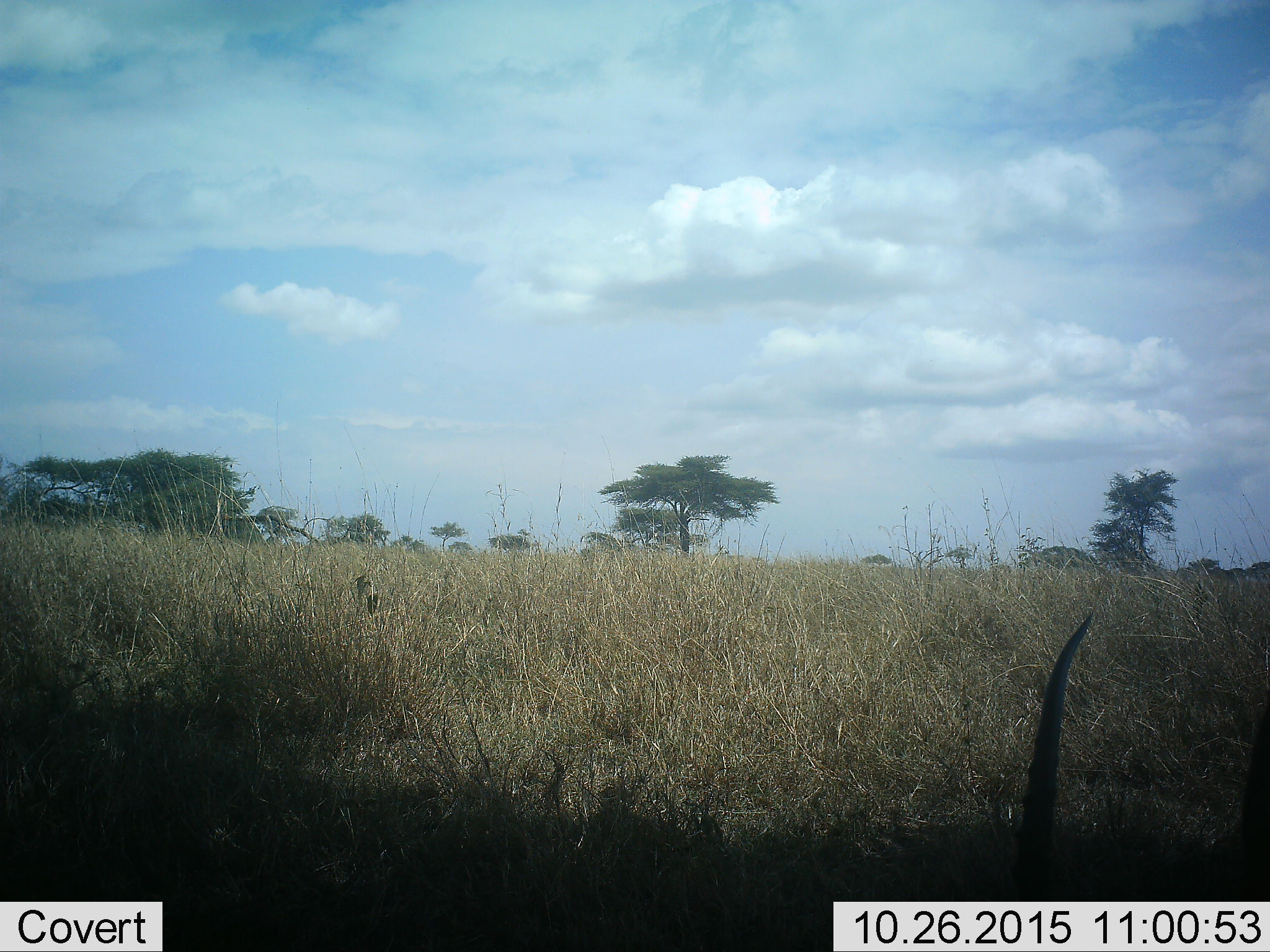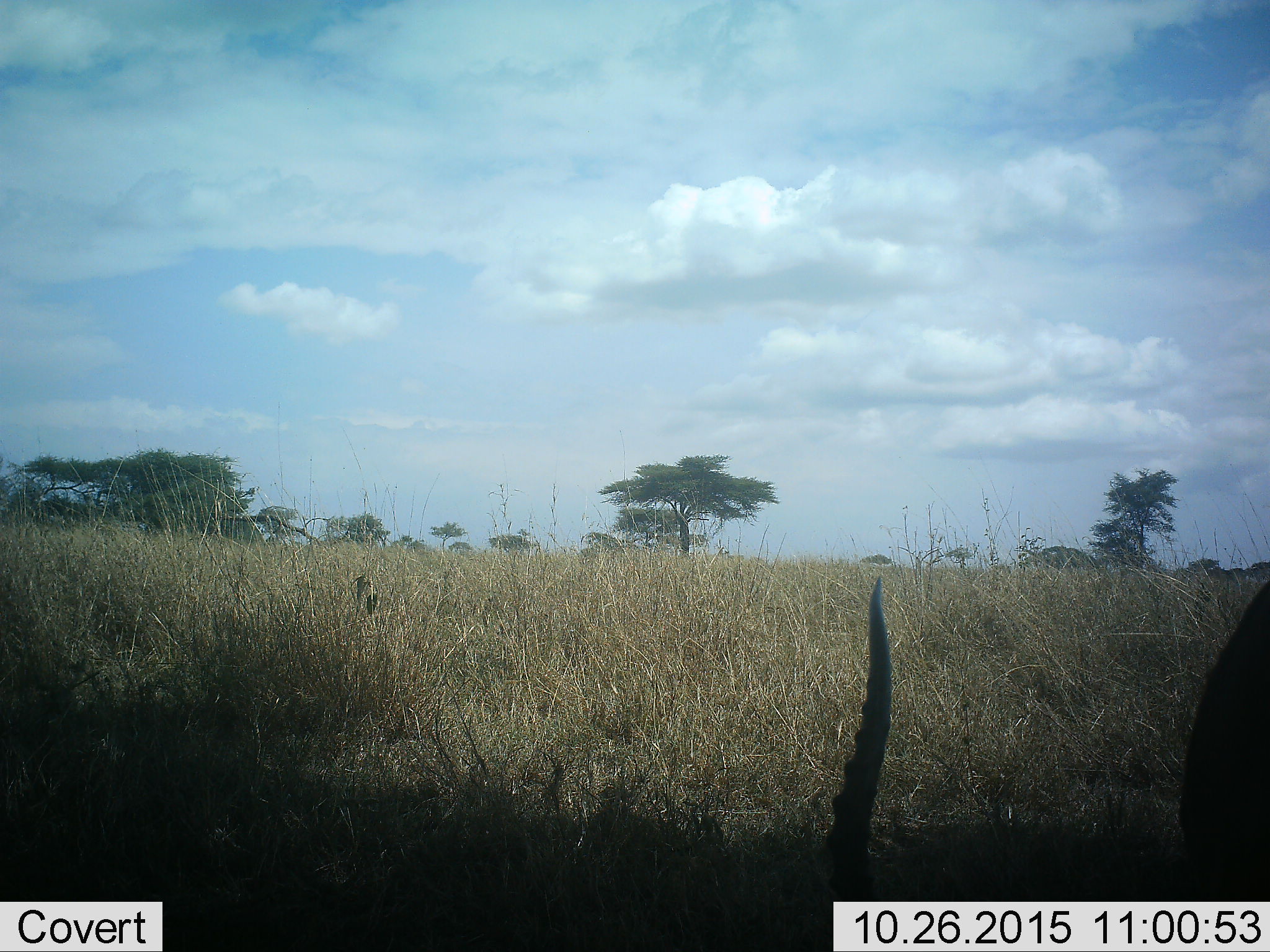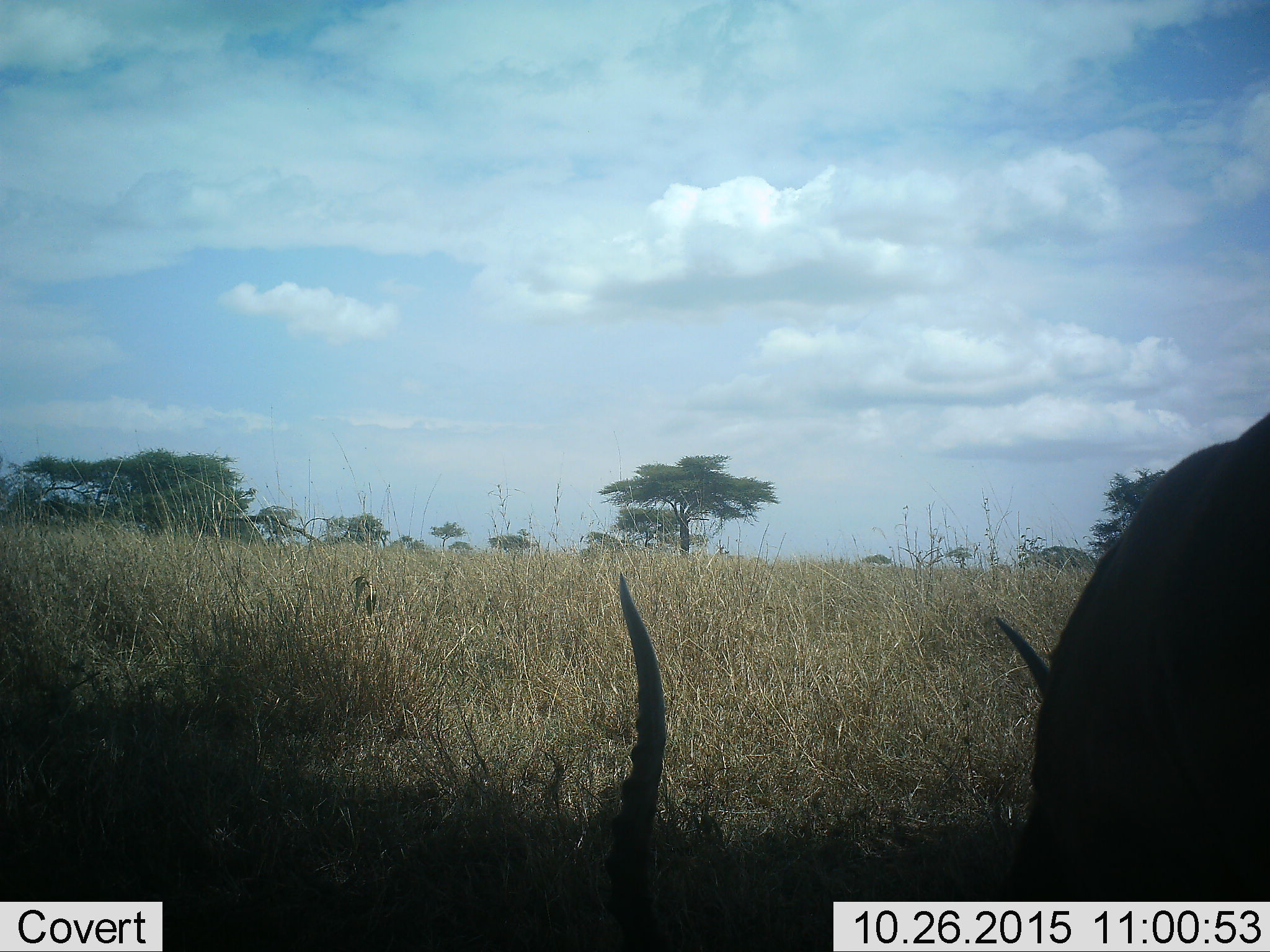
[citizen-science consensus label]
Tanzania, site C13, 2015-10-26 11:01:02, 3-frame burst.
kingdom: Animalia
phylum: Chordata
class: Mammalia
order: Artiodactyla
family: Bovidae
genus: Aepyceros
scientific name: Aepyceros melampus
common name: impala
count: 1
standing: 20%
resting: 20%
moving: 20%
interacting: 0%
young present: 0%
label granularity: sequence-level